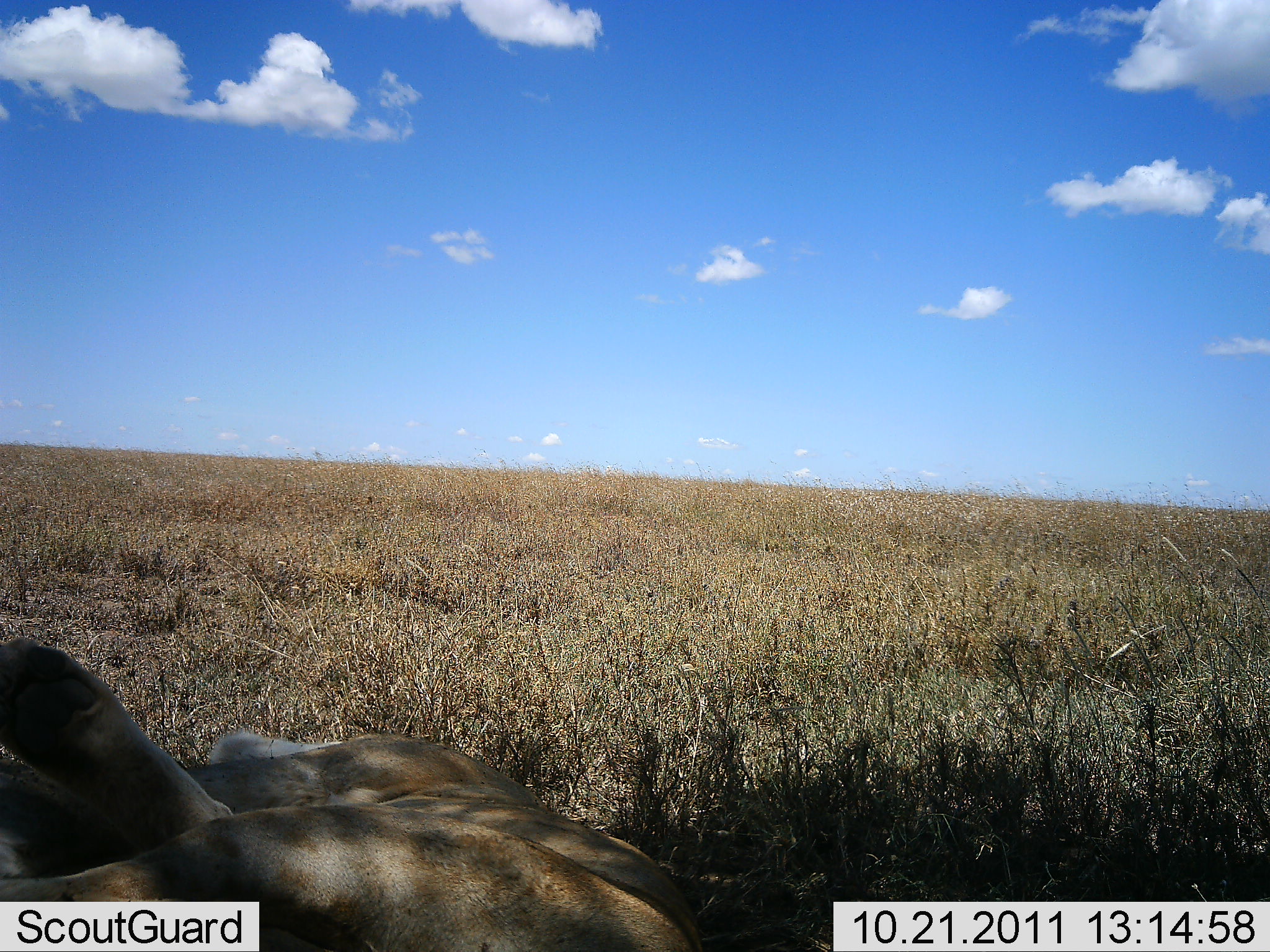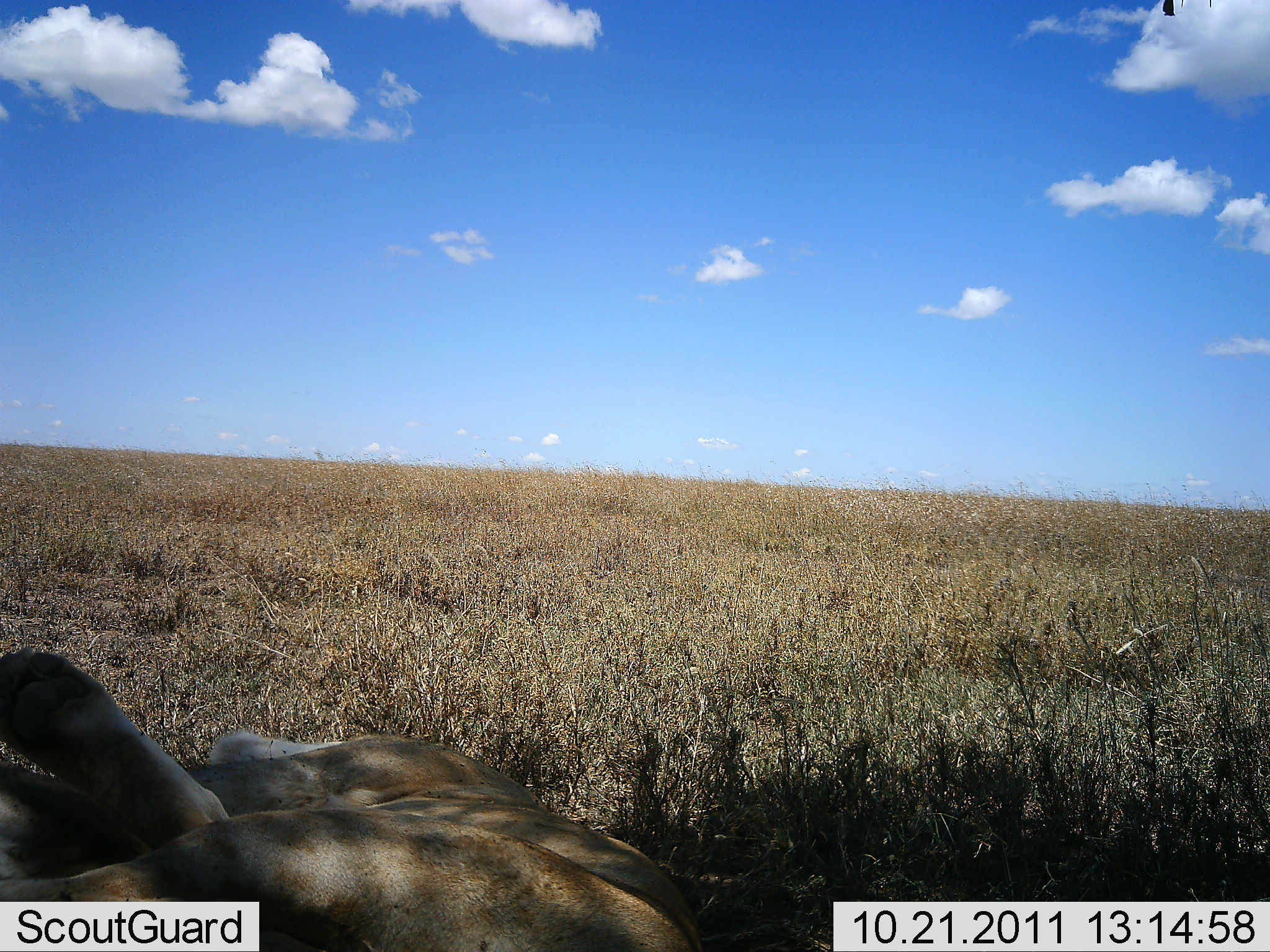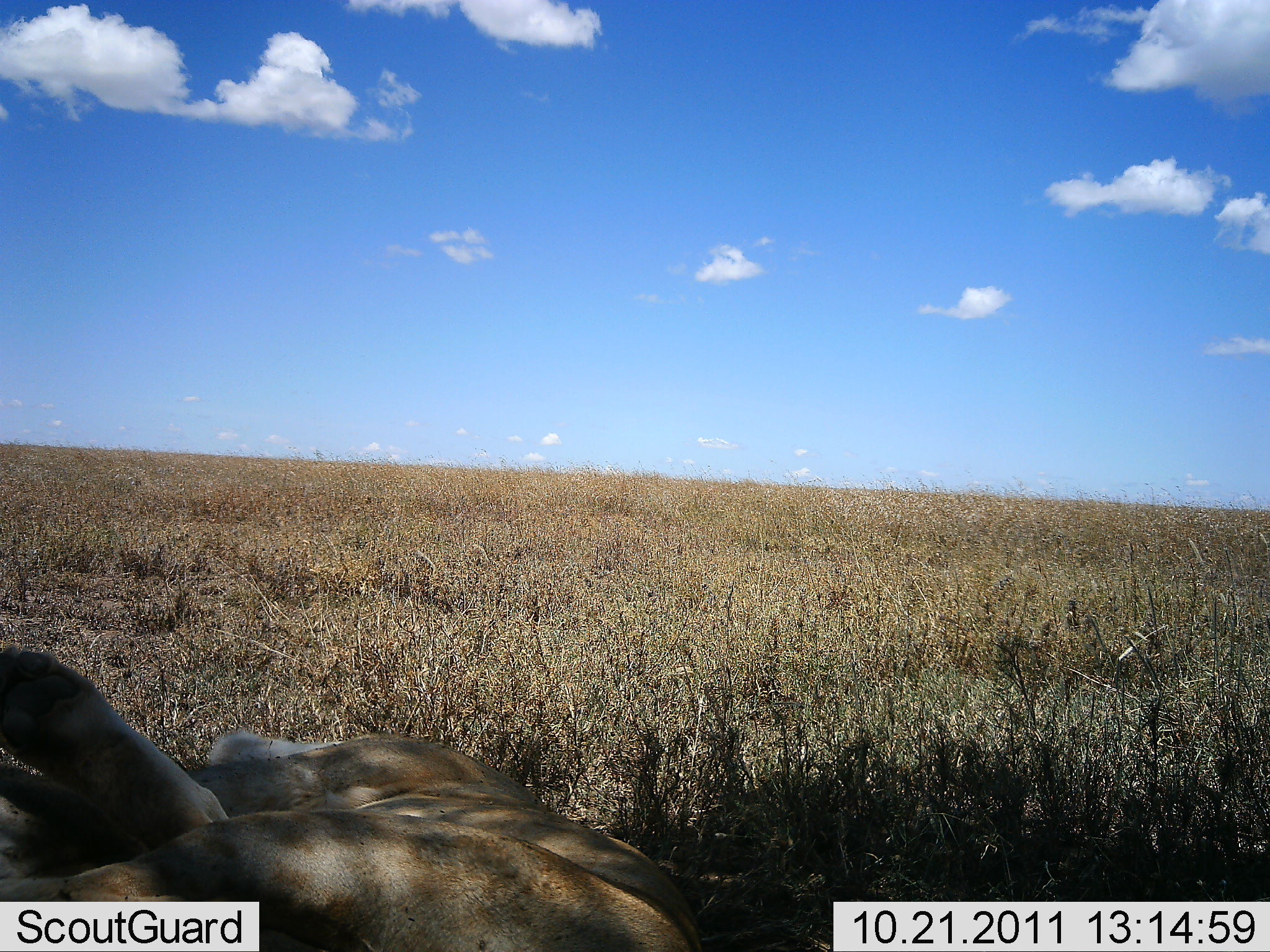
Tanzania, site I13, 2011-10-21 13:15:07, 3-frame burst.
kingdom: Animalia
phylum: Chordata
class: Mammalia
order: Carnivora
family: Felidae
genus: Panthera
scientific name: Panthera leo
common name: lion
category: lionfemale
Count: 1.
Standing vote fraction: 0%.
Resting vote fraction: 100%.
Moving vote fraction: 0%.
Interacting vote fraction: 0%.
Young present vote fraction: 0%.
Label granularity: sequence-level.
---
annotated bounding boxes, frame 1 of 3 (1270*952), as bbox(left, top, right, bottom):
animal: bbox(1, 635, 708, 952)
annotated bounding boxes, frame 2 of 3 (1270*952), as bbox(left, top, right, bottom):
animal: bbox(1, 643, 712, 952)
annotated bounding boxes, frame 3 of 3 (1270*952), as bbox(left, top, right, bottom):
animal: bbox(1, 643, 708, 952)